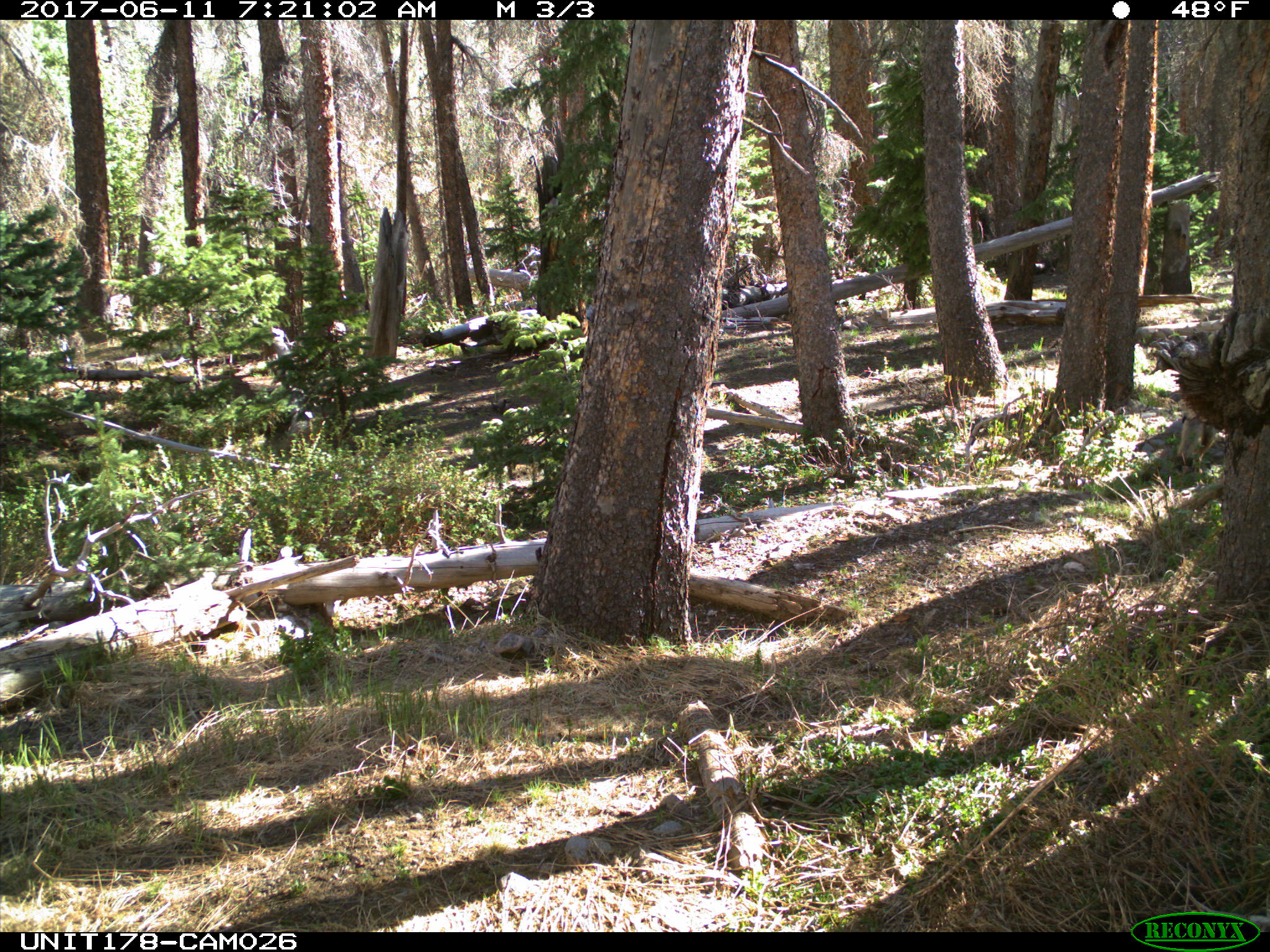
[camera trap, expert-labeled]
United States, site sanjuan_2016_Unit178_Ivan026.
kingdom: Animalia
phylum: Chordata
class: Mammalia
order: Carnivora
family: Canidae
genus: Canis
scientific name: Canis latrans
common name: coyote